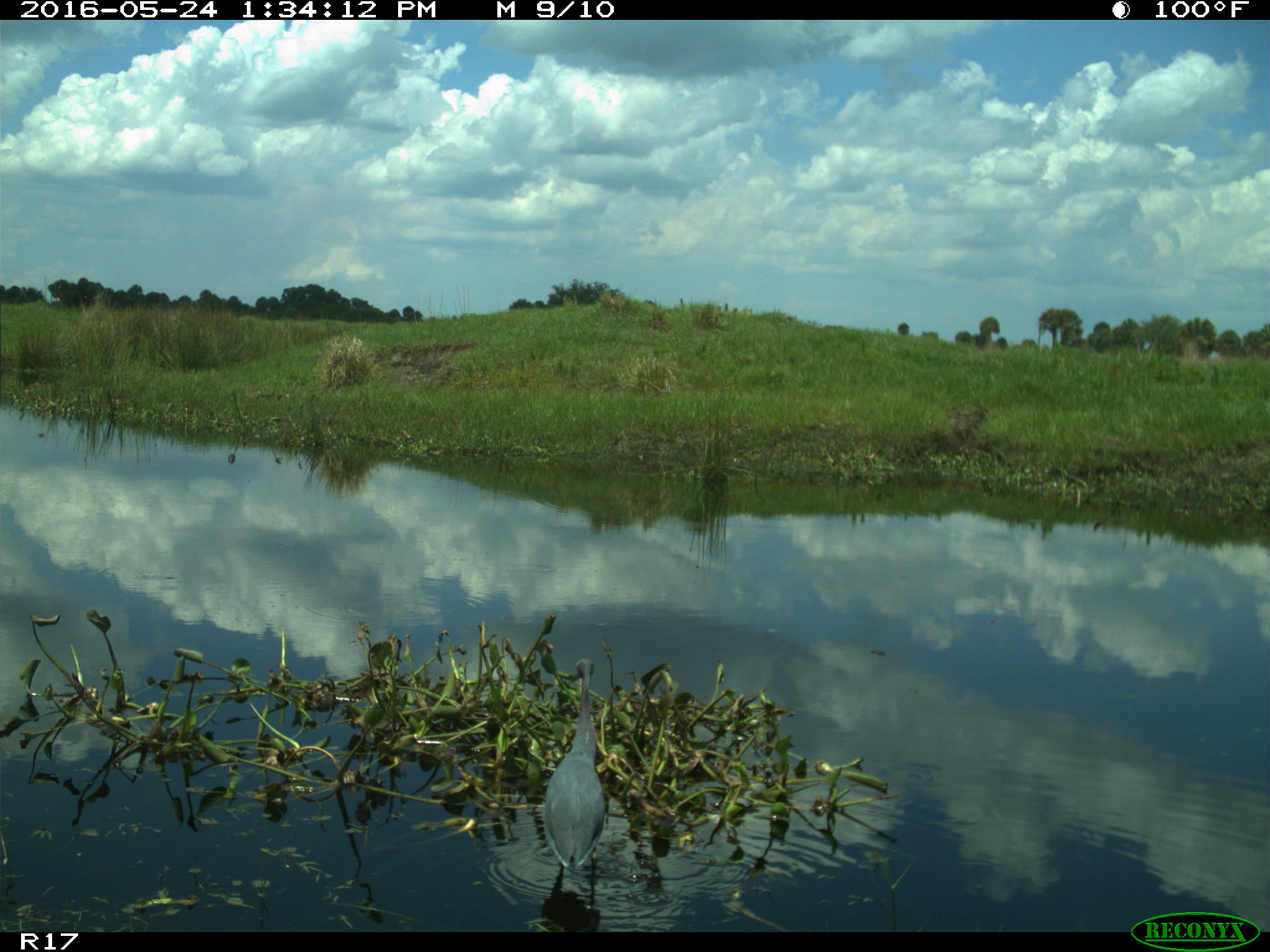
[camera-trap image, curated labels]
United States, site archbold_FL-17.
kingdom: Animalia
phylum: Chordata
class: Aves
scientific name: Aves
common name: birds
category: unidentified bird